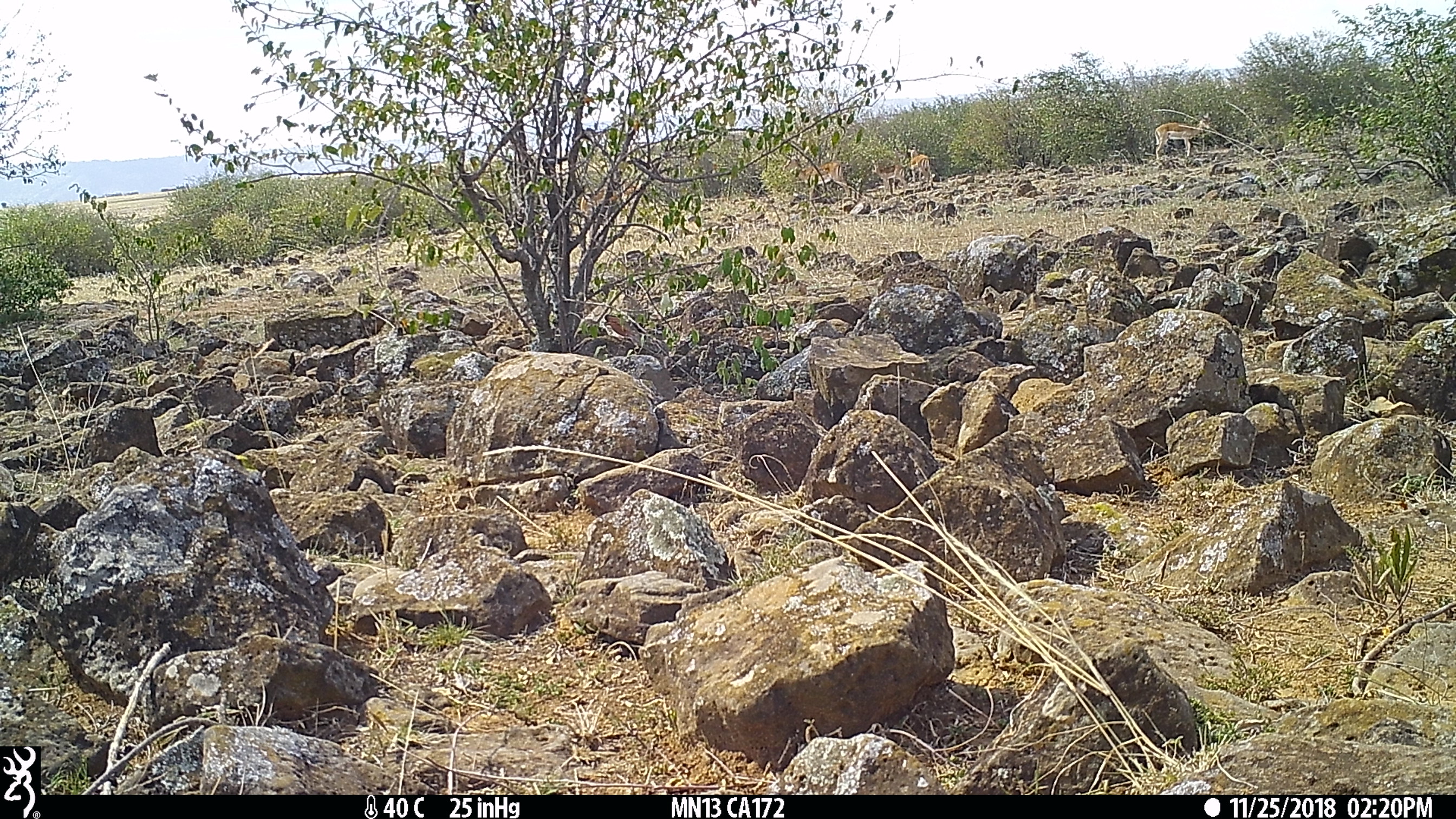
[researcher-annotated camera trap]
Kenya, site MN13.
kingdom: Animalia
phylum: Chordata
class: Mammalia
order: Artiodactyla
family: Bovidae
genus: Aepyceros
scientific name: Aepyceros melampus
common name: impala